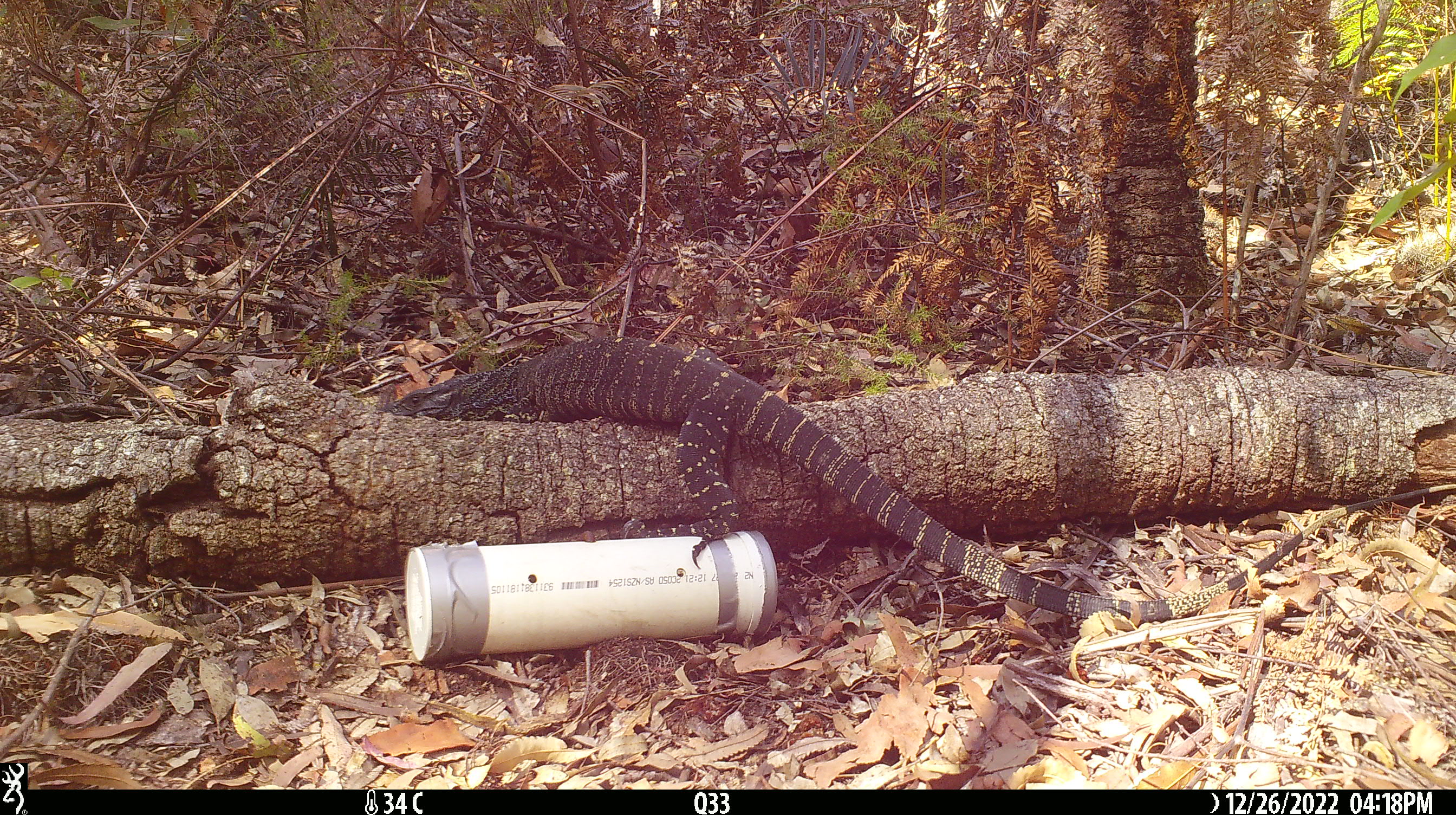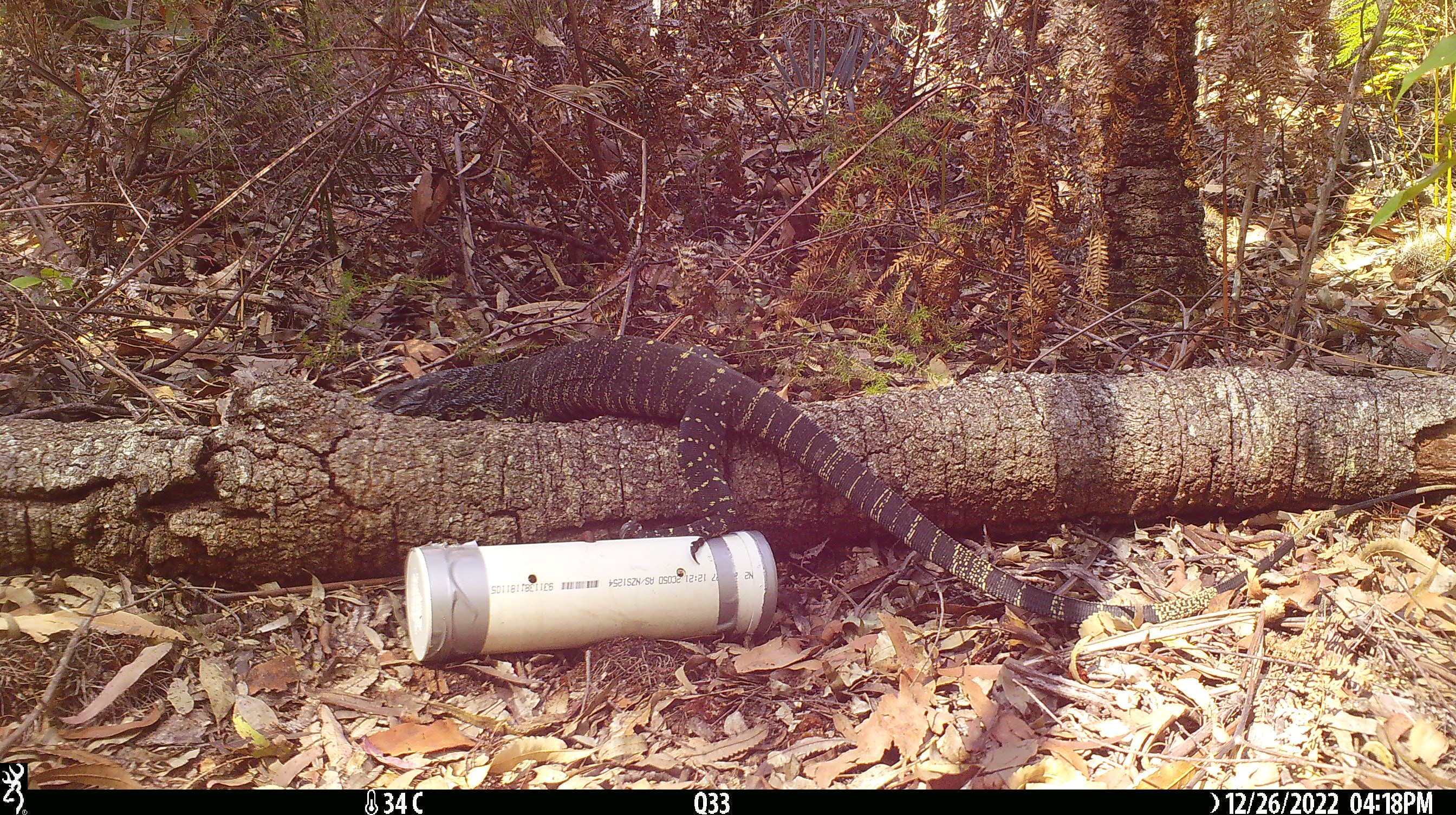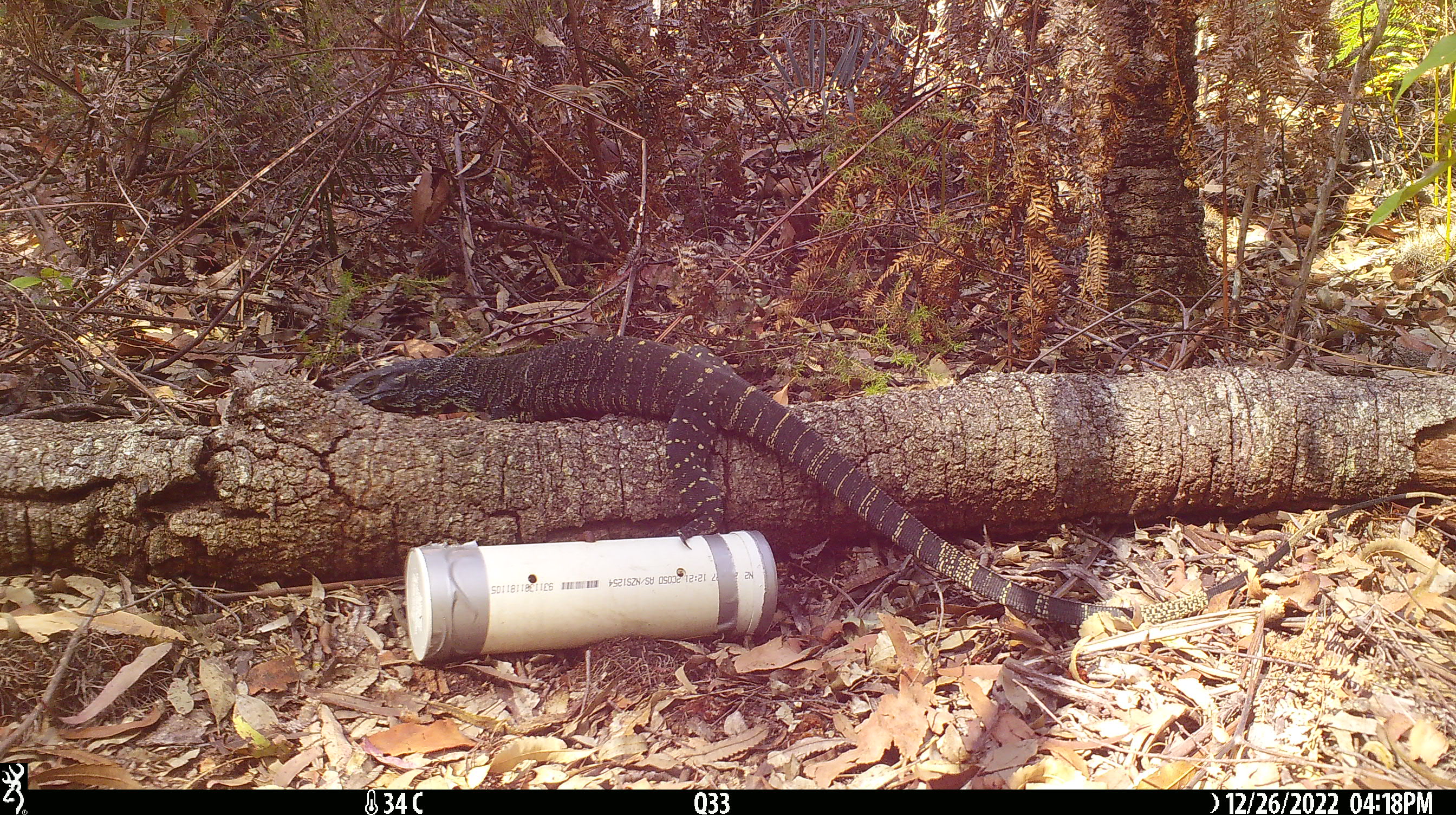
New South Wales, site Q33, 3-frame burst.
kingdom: Animalia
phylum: Chordata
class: Reptilia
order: Squamata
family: Varanidae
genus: Varanus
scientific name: Varanus varius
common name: lace monitor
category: goanna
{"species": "goanna (lace monitor) (Varanus varius)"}